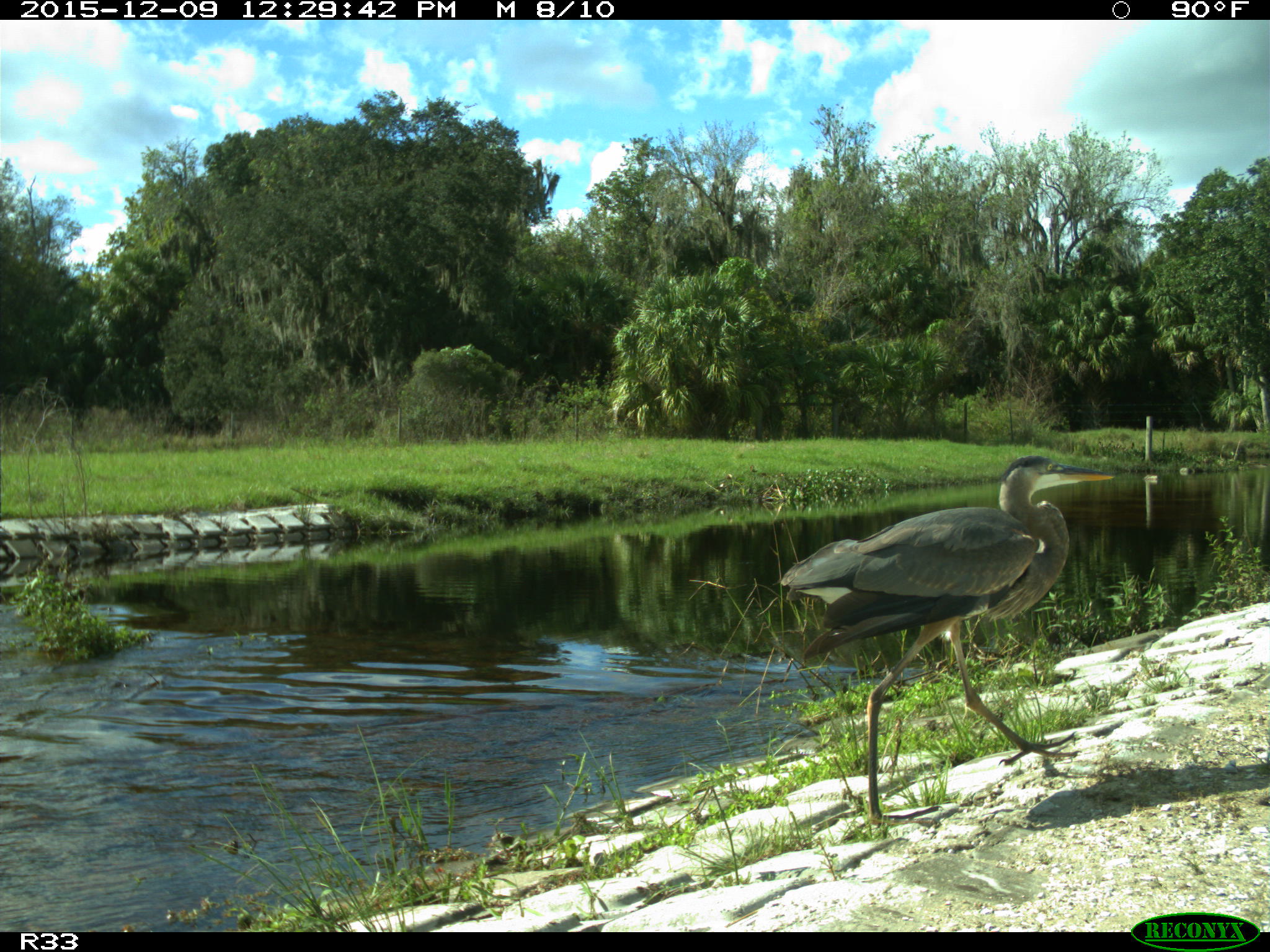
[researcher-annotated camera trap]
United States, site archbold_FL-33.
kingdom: Animalia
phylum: Chordata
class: Aves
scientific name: Aves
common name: birds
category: unidentified bird